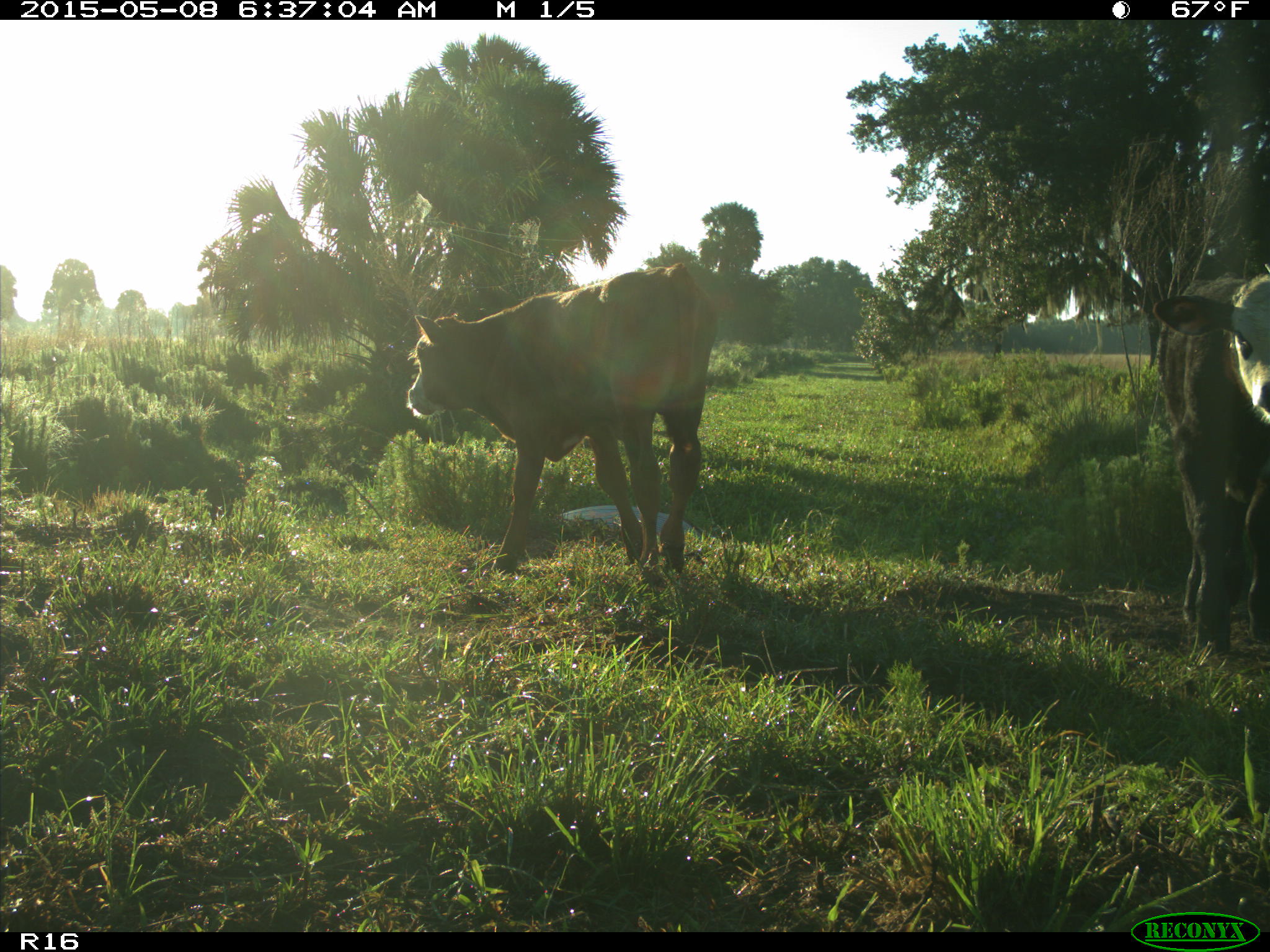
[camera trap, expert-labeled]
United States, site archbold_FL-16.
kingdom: Animalia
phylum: Chordata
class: Mammalia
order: Artiodactyla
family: Bovidae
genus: Bos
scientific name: Bos taurus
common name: domestic cow